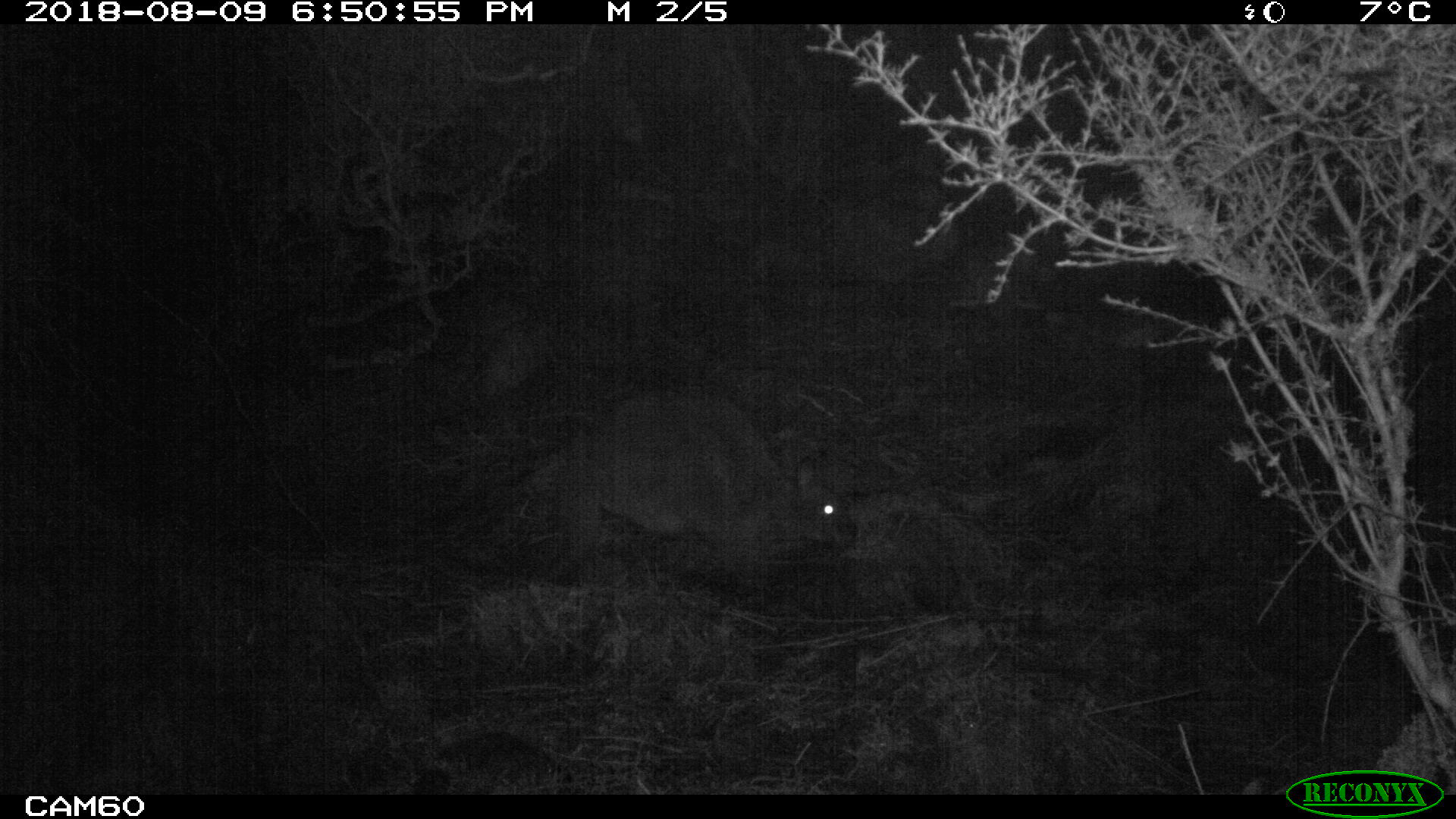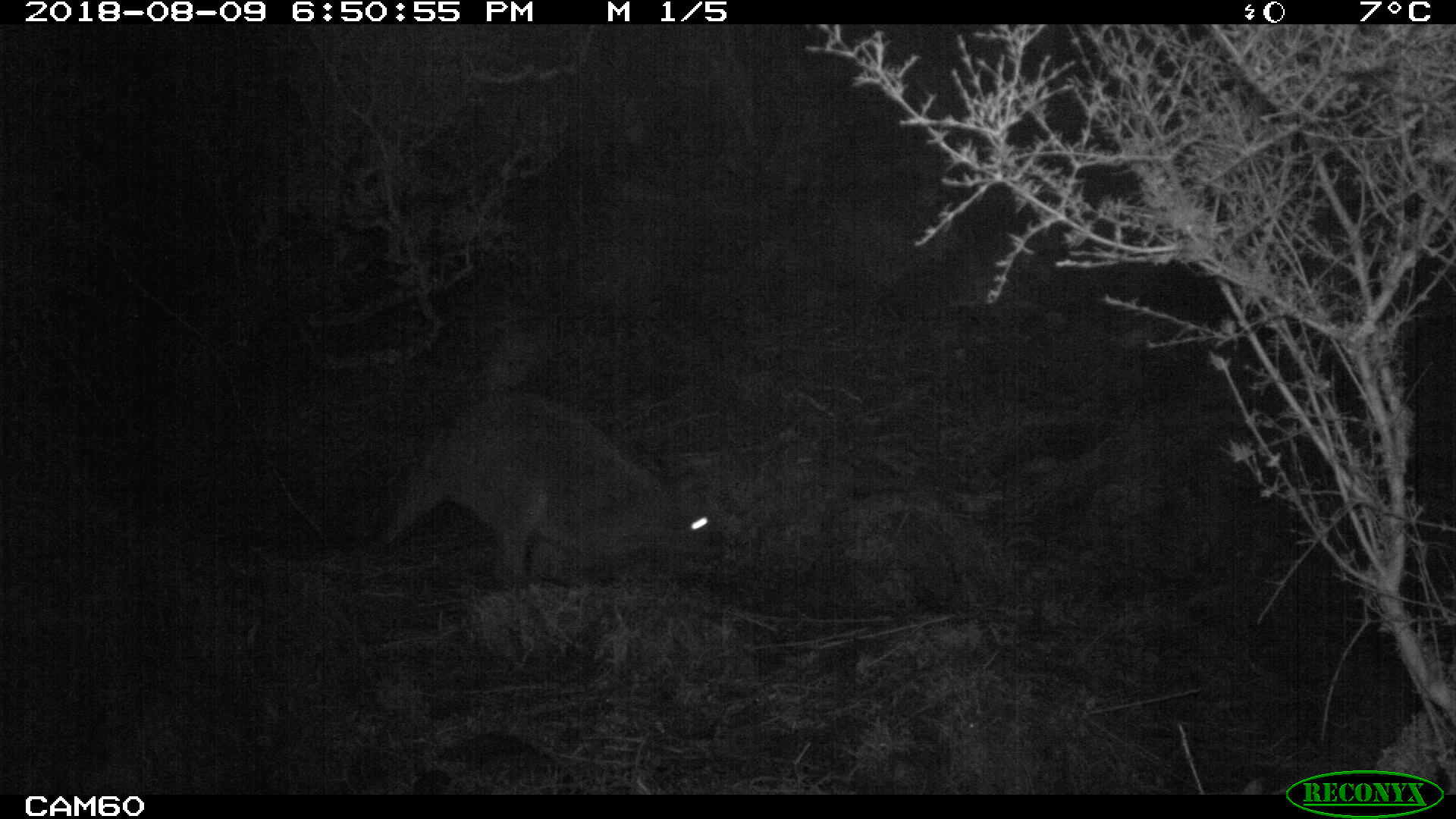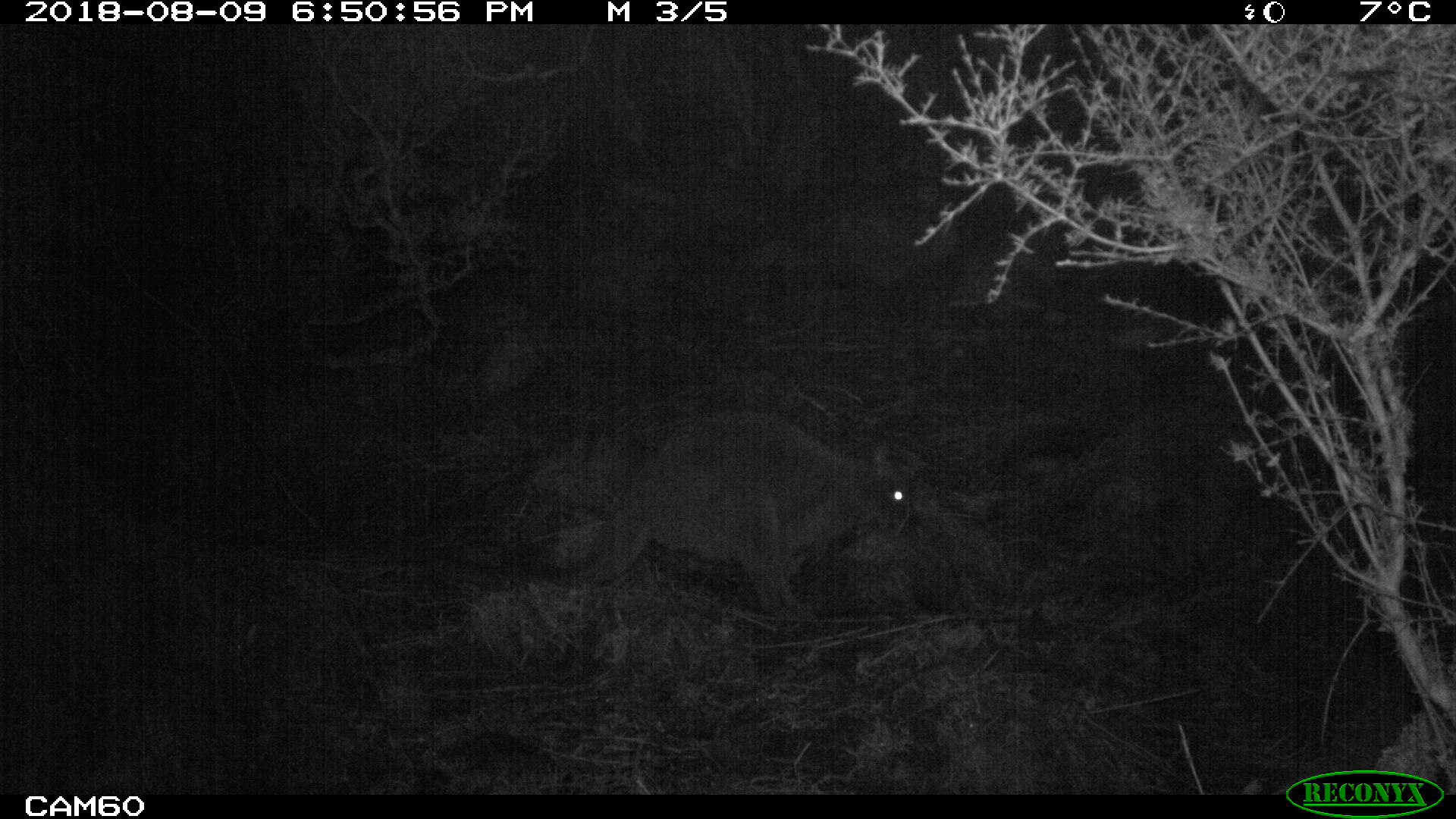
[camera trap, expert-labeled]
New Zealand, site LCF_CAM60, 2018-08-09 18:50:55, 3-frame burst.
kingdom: Animalia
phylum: Chordata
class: Mammalia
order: Diprotodontia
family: Macropodidae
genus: Notamacropus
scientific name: Notamacropus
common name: wallaby